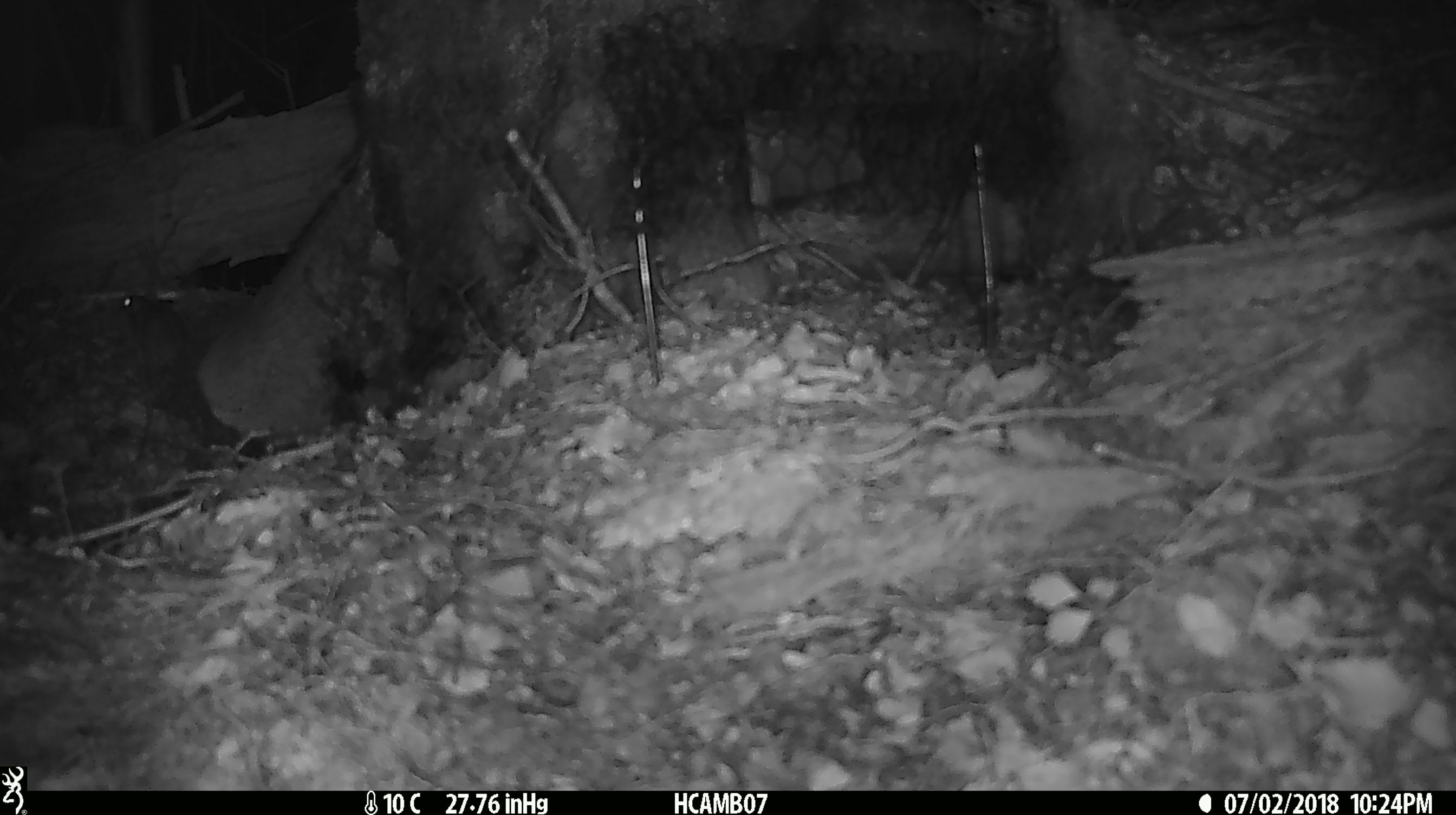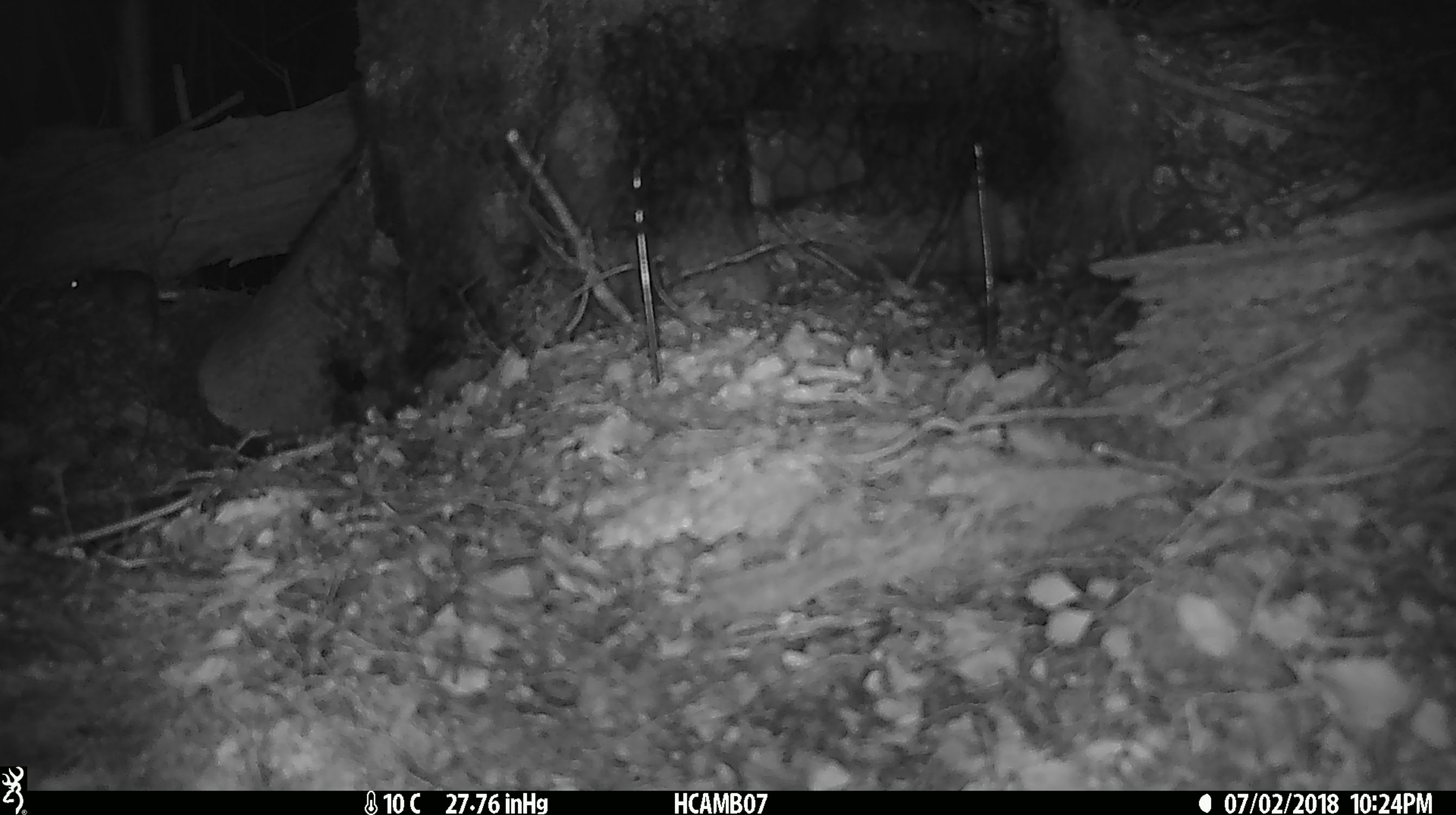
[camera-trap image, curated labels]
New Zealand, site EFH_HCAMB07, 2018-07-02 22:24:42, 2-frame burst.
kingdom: Animalia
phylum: Chordata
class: Mammalia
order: Rodentia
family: Muridae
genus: Mus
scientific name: Mus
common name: mouse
Mouse (Mus).